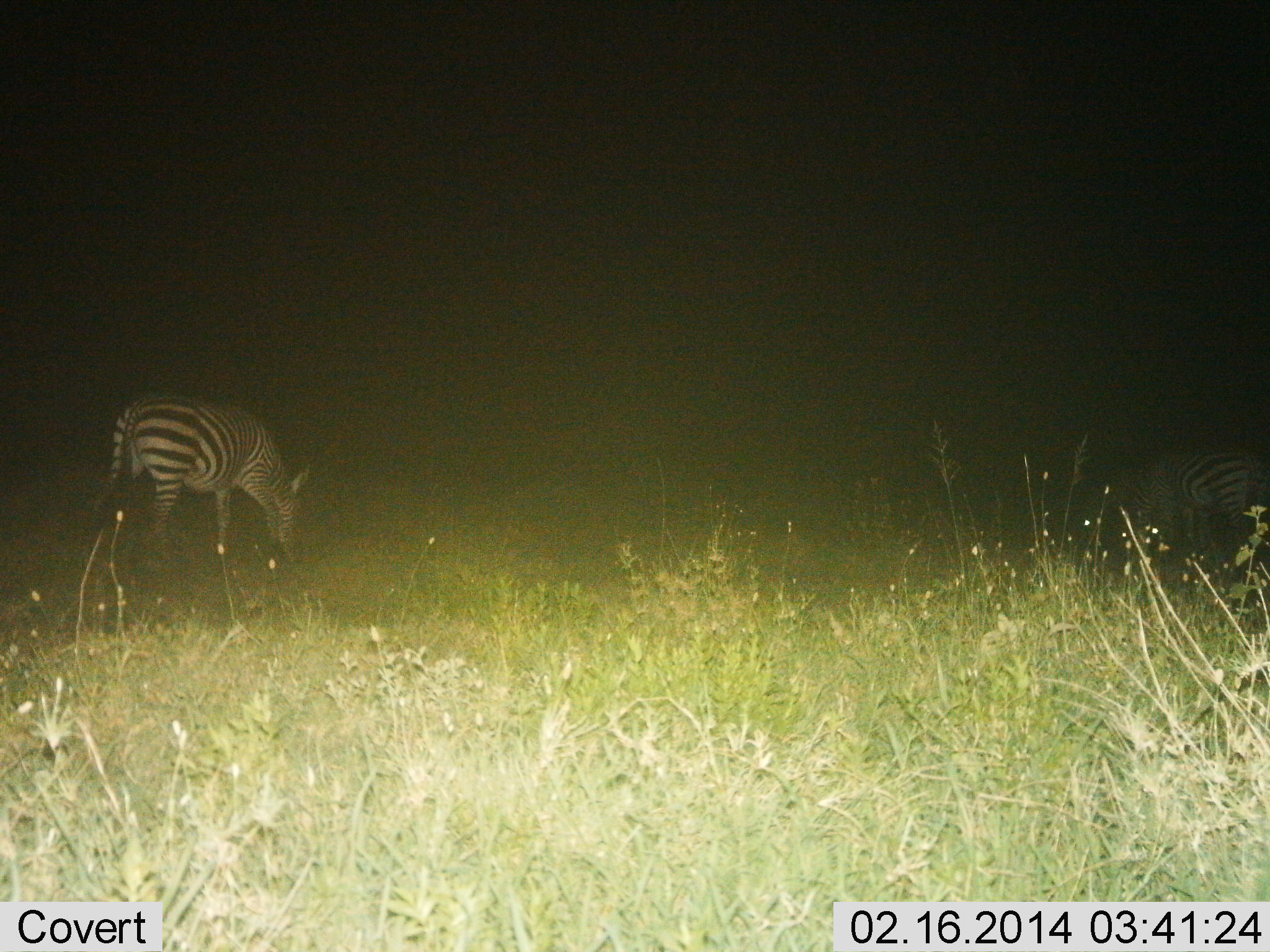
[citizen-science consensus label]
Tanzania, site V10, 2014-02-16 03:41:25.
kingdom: Animalia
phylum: Chordata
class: Mammalia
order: Perissodactyla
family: Equidae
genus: Equus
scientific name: Equus quagga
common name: plains zebra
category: zebra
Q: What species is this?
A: Zebra (plains zebra) (Equus quagga).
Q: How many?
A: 2.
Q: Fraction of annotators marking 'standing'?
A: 70%.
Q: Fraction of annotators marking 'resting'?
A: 0%.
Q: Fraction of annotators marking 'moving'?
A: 0%.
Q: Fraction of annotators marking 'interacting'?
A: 0%.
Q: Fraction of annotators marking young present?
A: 0%.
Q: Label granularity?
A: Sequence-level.